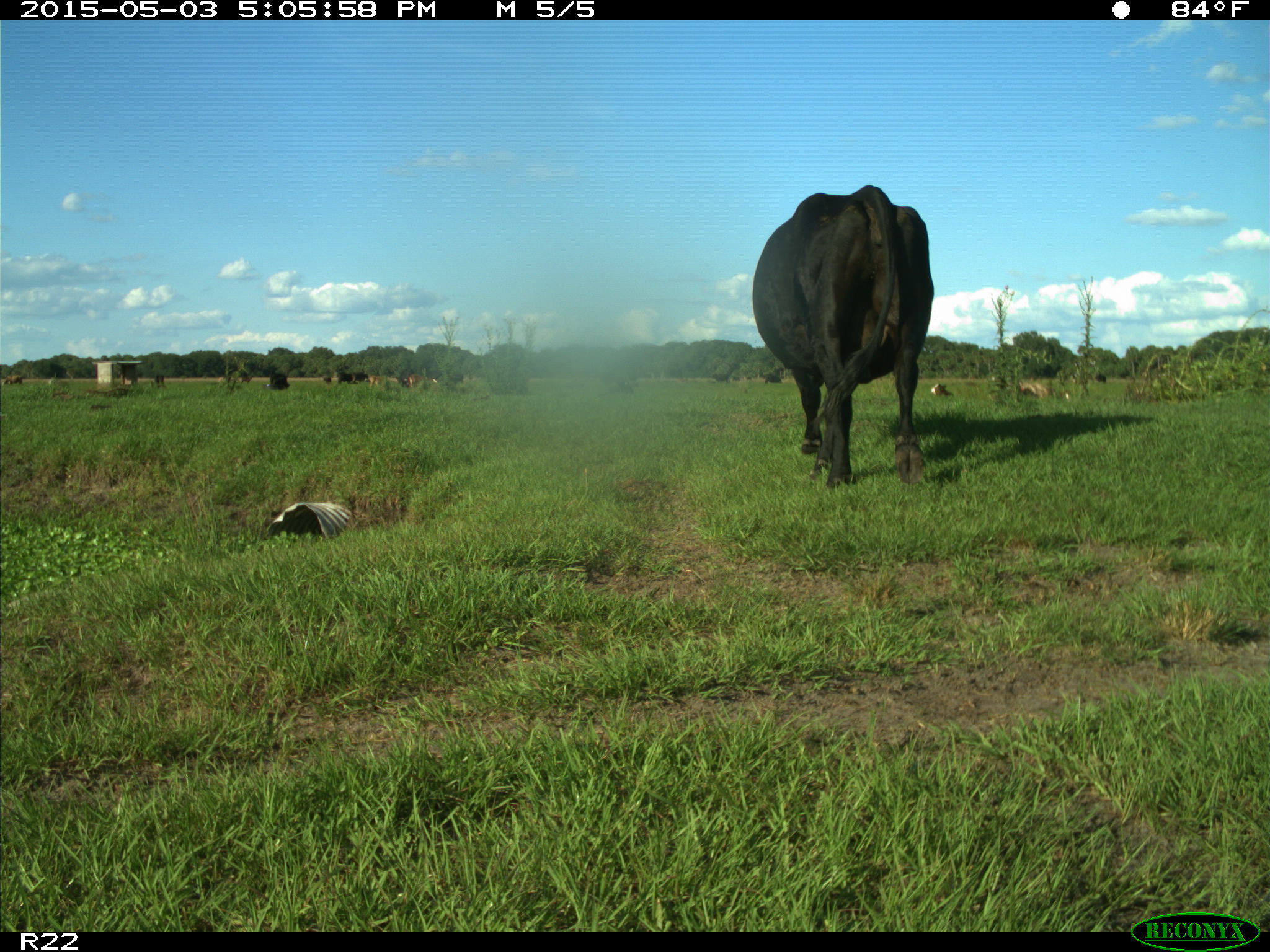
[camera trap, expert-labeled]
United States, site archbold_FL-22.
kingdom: Animalia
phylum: Chordata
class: Mammalia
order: Artiodactyla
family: Bovidae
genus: Bos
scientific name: Bos taurus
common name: domestic cow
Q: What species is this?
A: Bos taurus (domestic cow).